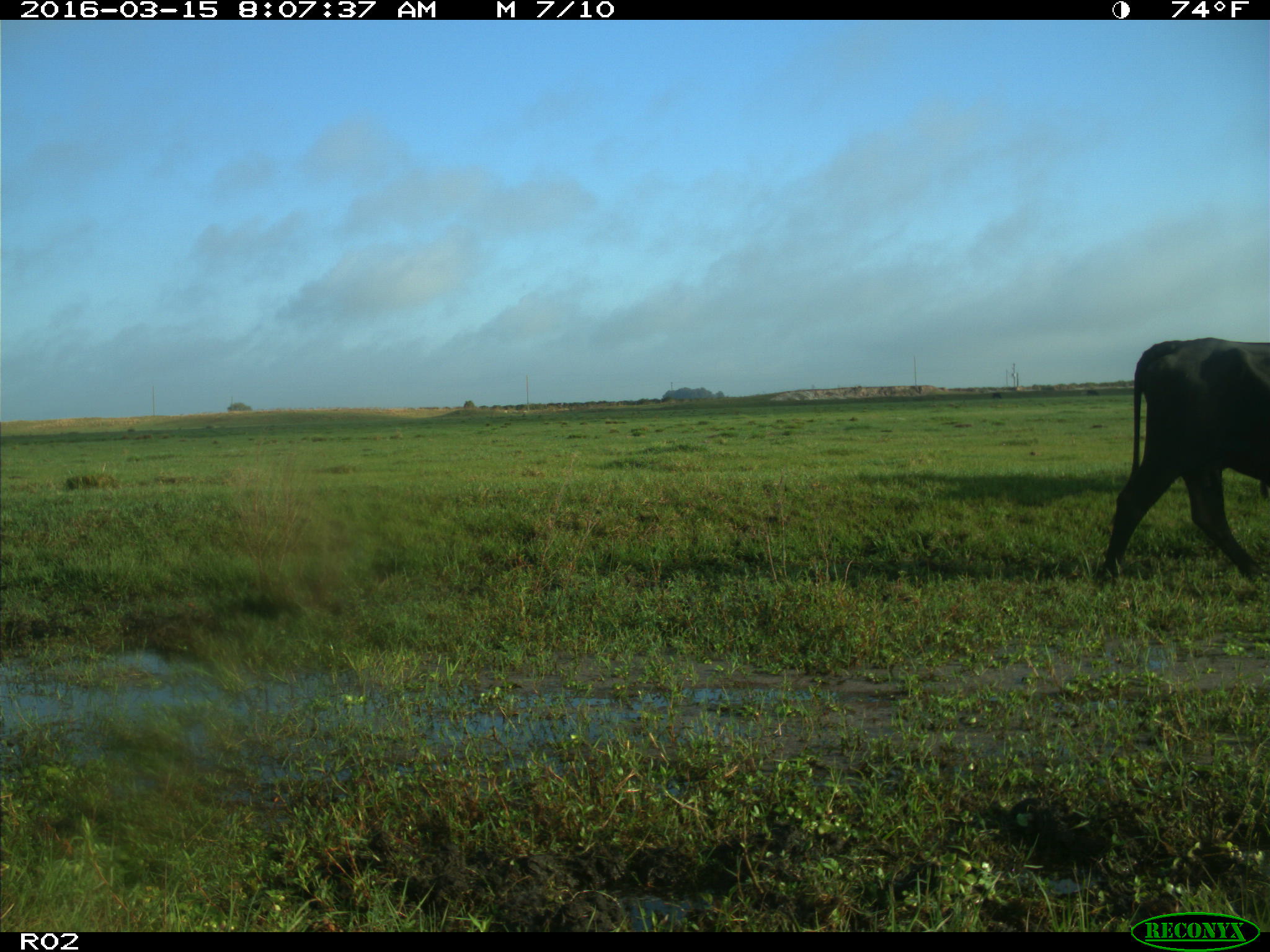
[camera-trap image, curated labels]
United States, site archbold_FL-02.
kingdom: Animalia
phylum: Chordata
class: Mammalia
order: Artiodactyla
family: Bovidae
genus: Bos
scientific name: Bos taurus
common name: domestic cow